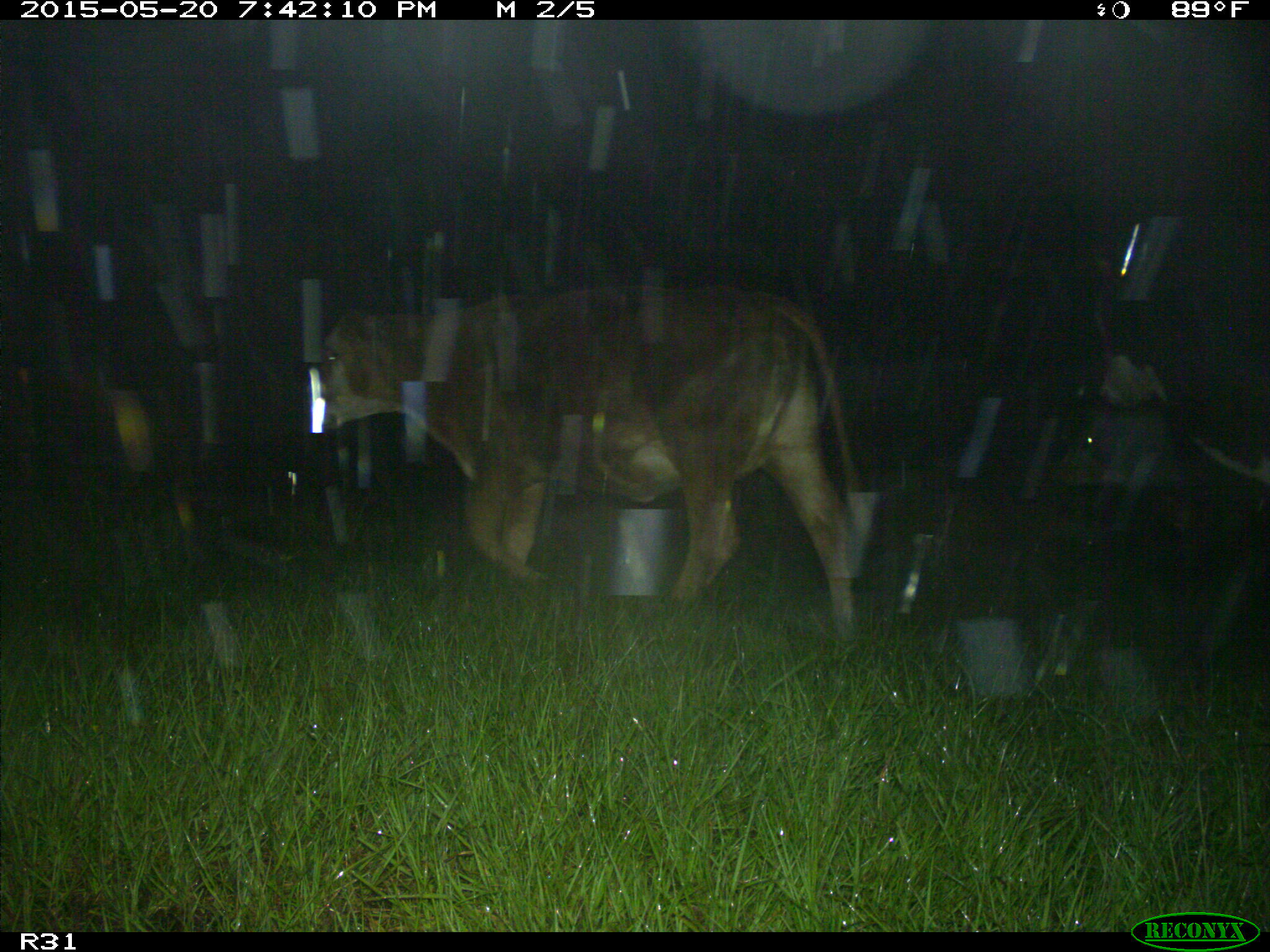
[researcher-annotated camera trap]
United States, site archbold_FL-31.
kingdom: Animalia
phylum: Chordata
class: Mammalia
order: Artiodactyla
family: Bovidae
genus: Bos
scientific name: Bos taurus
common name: domestic cow